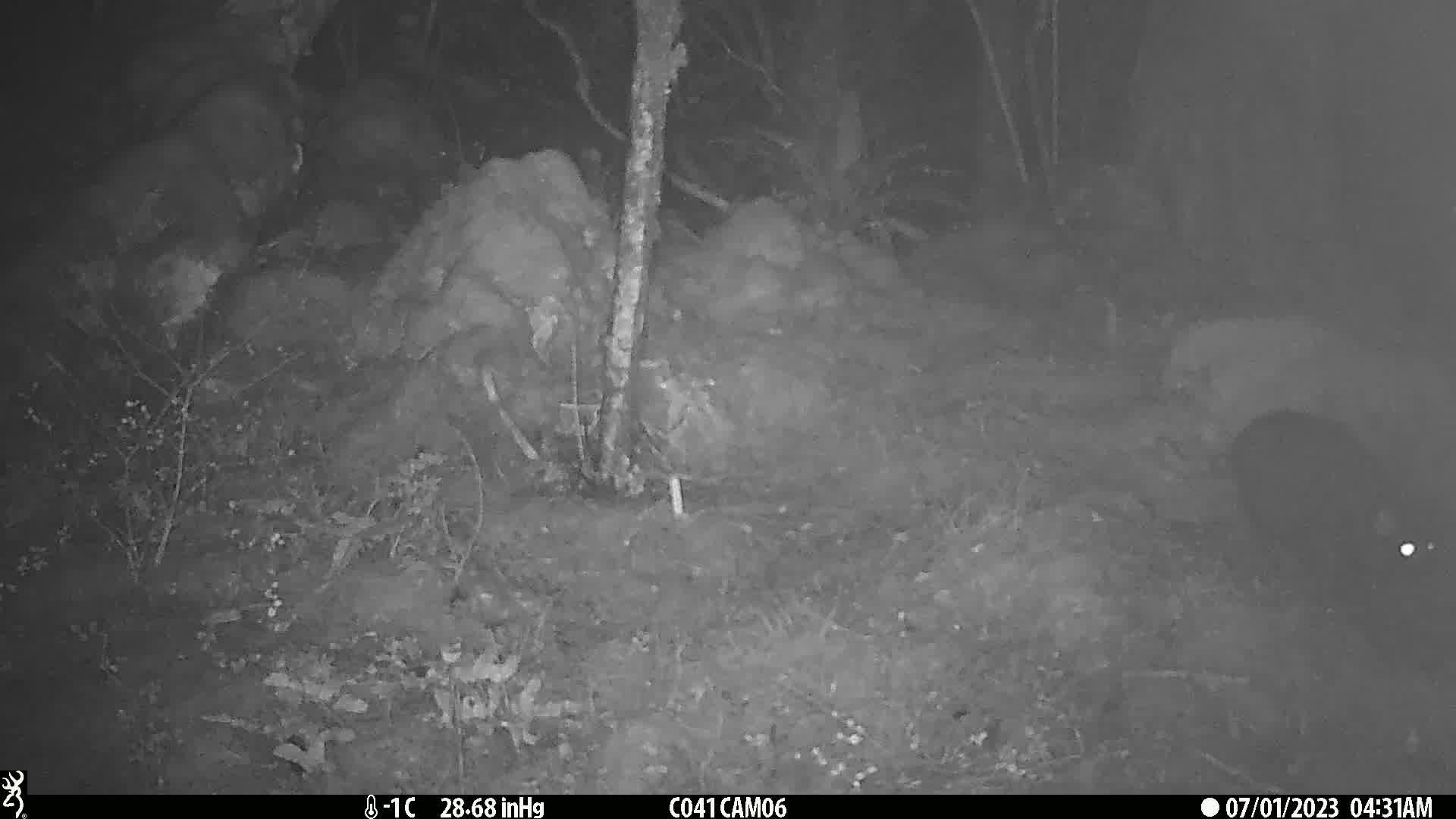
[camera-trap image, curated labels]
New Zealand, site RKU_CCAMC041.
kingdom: Animalia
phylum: Chordata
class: Mammalia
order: Carnivora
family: Felidae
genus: Felis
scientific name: Felis catus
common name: domestic cat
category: cat